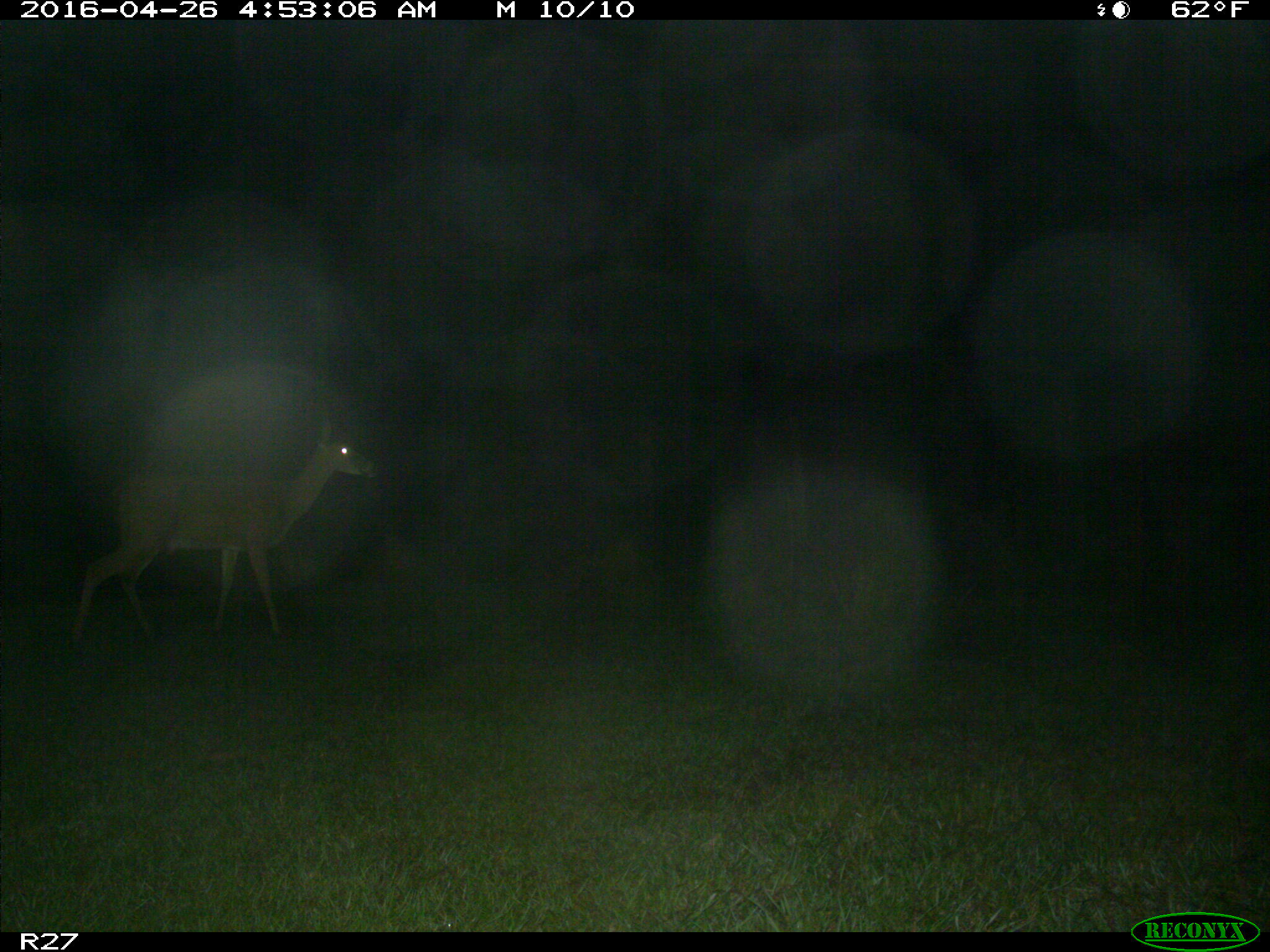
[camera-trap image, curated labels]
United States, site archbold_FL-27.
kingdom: Animalia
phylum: Chordata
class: Mammalia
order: Artiodactyla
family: Cervidae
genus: Odocoileus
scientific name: Odocoileus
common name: deer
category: unidentified deer